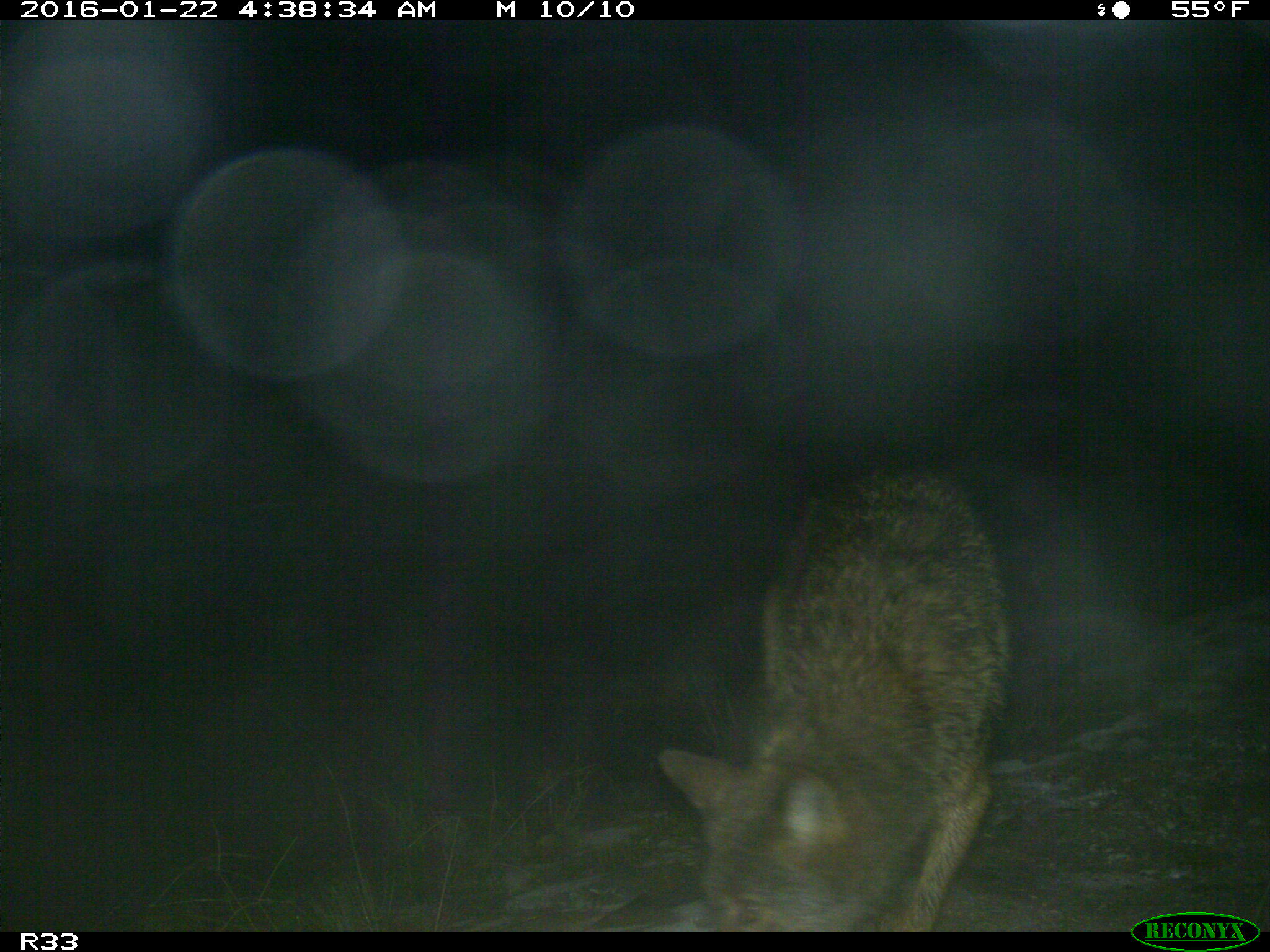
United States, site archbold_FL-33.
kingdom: Animalia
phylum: Chordata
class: Mammalia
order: Carnivora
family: Canidae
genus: Canis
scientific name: Canis latrans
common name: coyote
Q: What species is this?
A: Canis latrans (coyote).